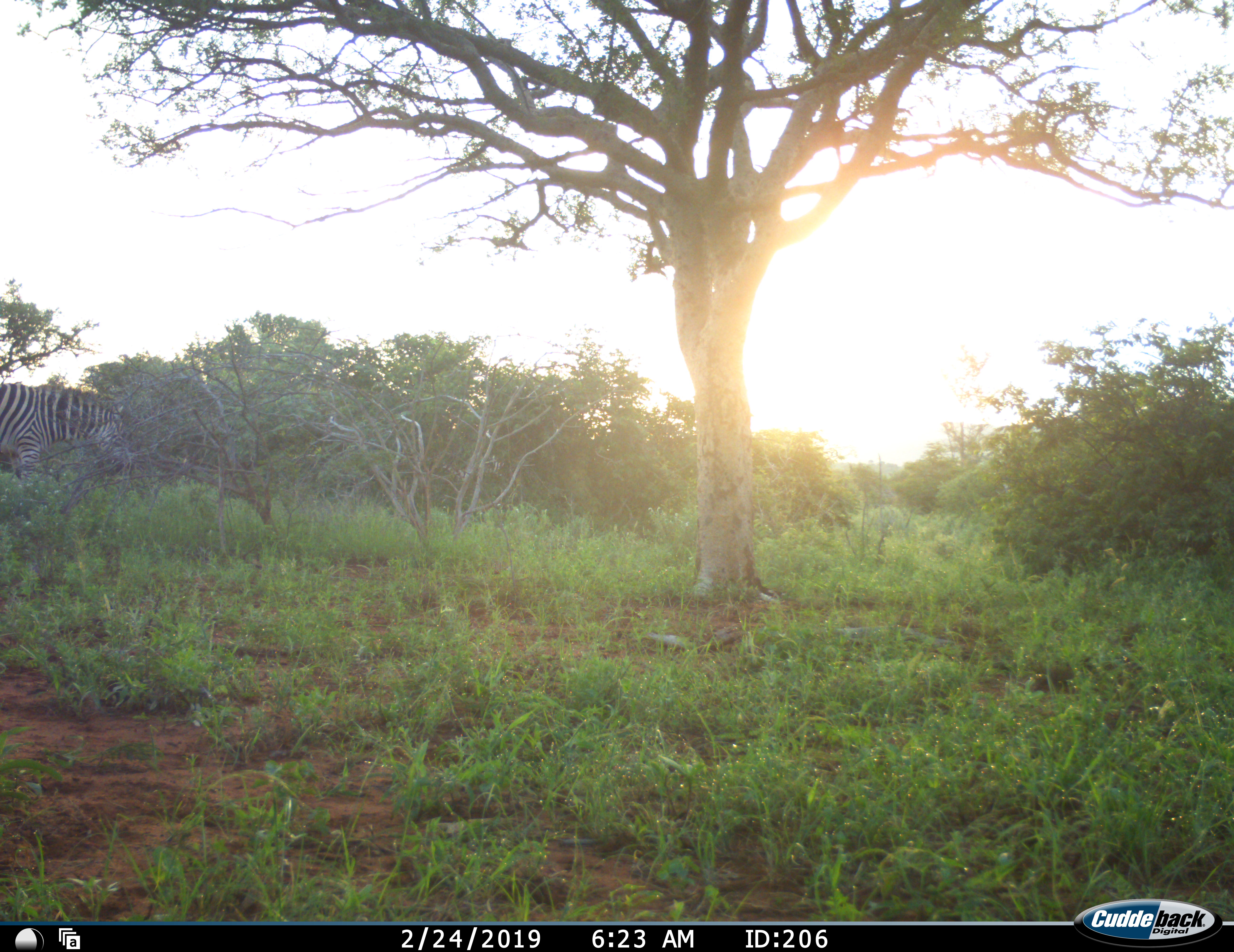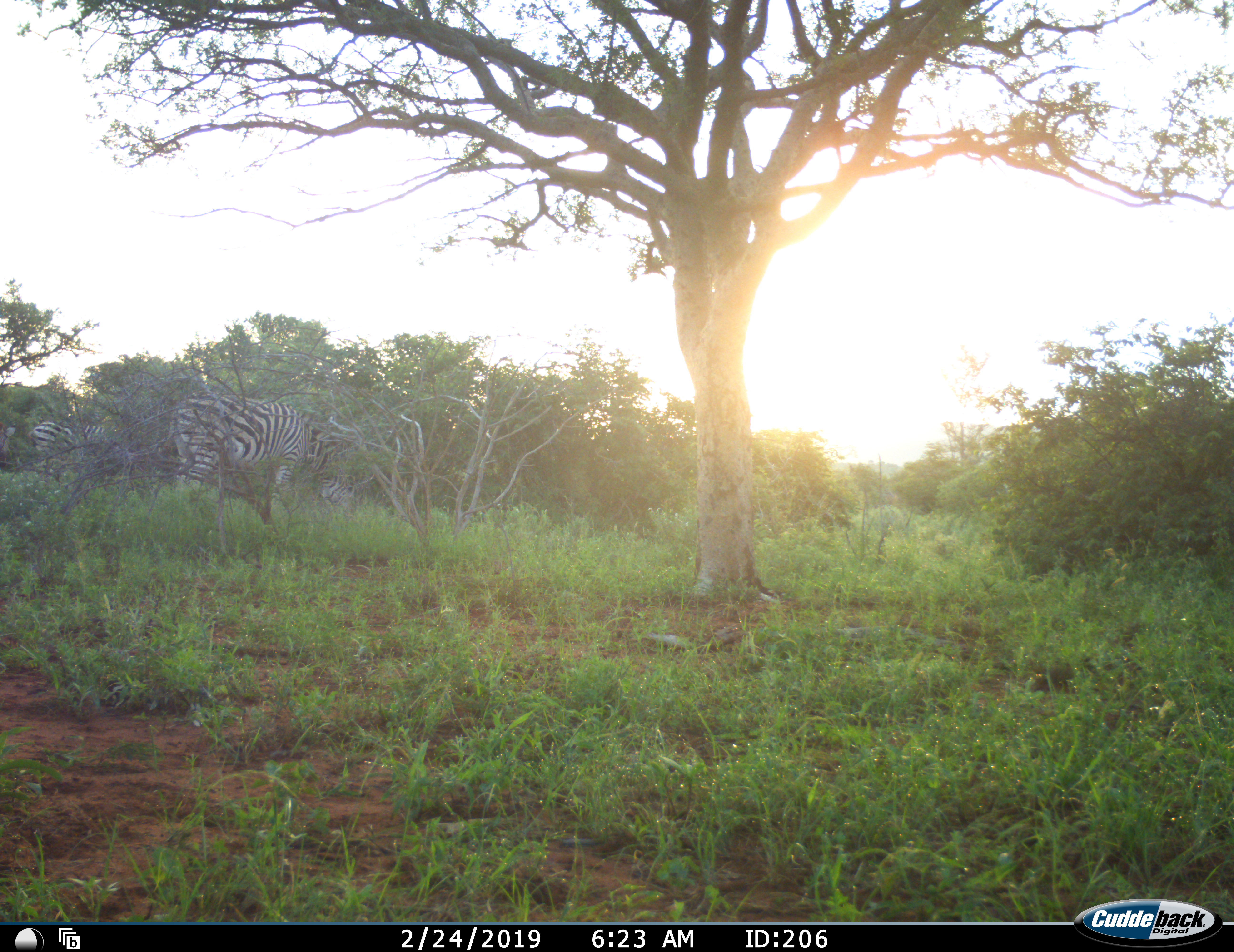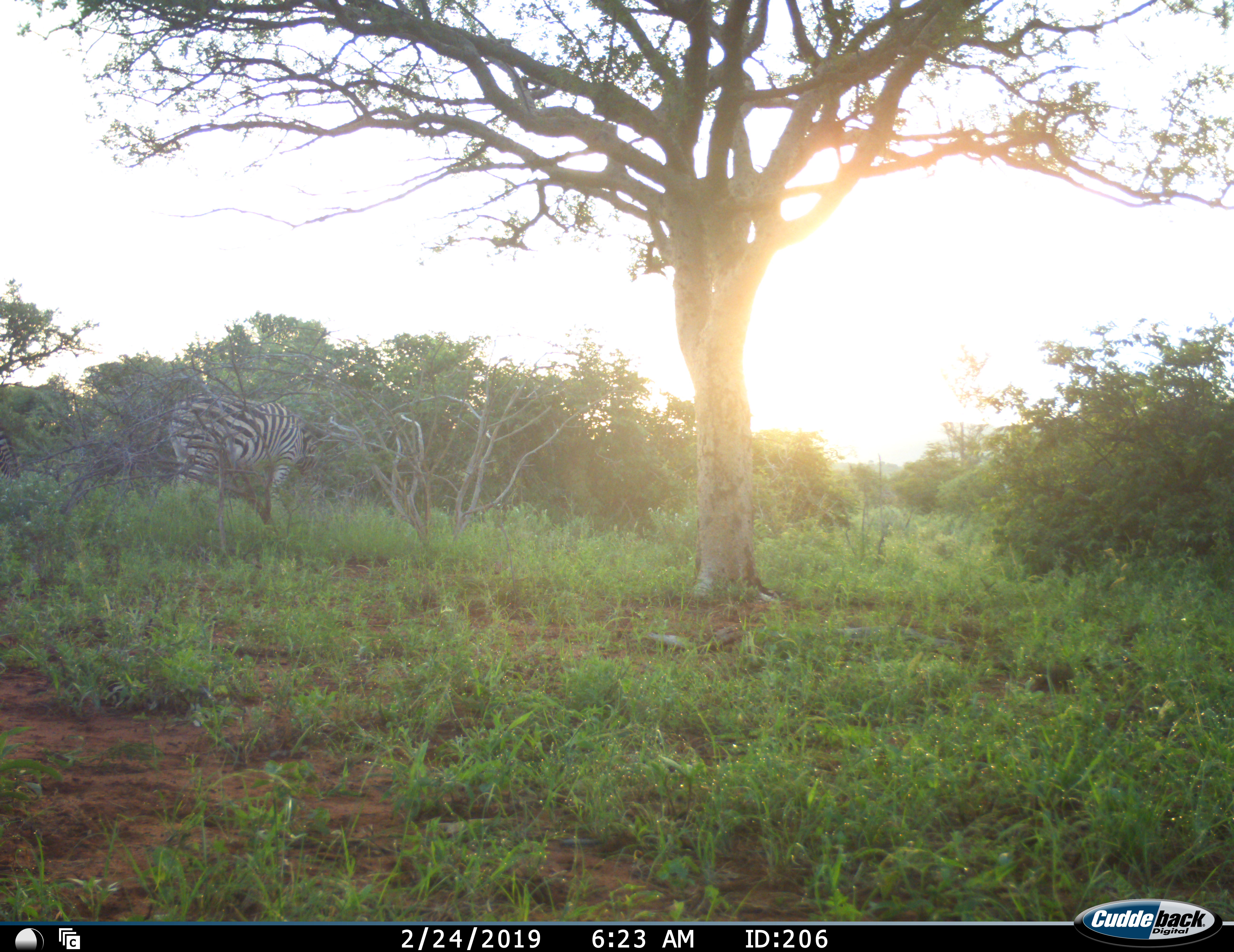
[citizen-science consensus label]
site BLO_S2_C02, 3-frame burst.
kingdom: Animalia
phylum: Chordata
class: Mammalia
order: Perissodactyla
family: Equidae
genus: Equus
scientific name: Equus quagga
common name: plains zebra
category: zebraplains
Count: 3.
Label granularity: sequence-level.